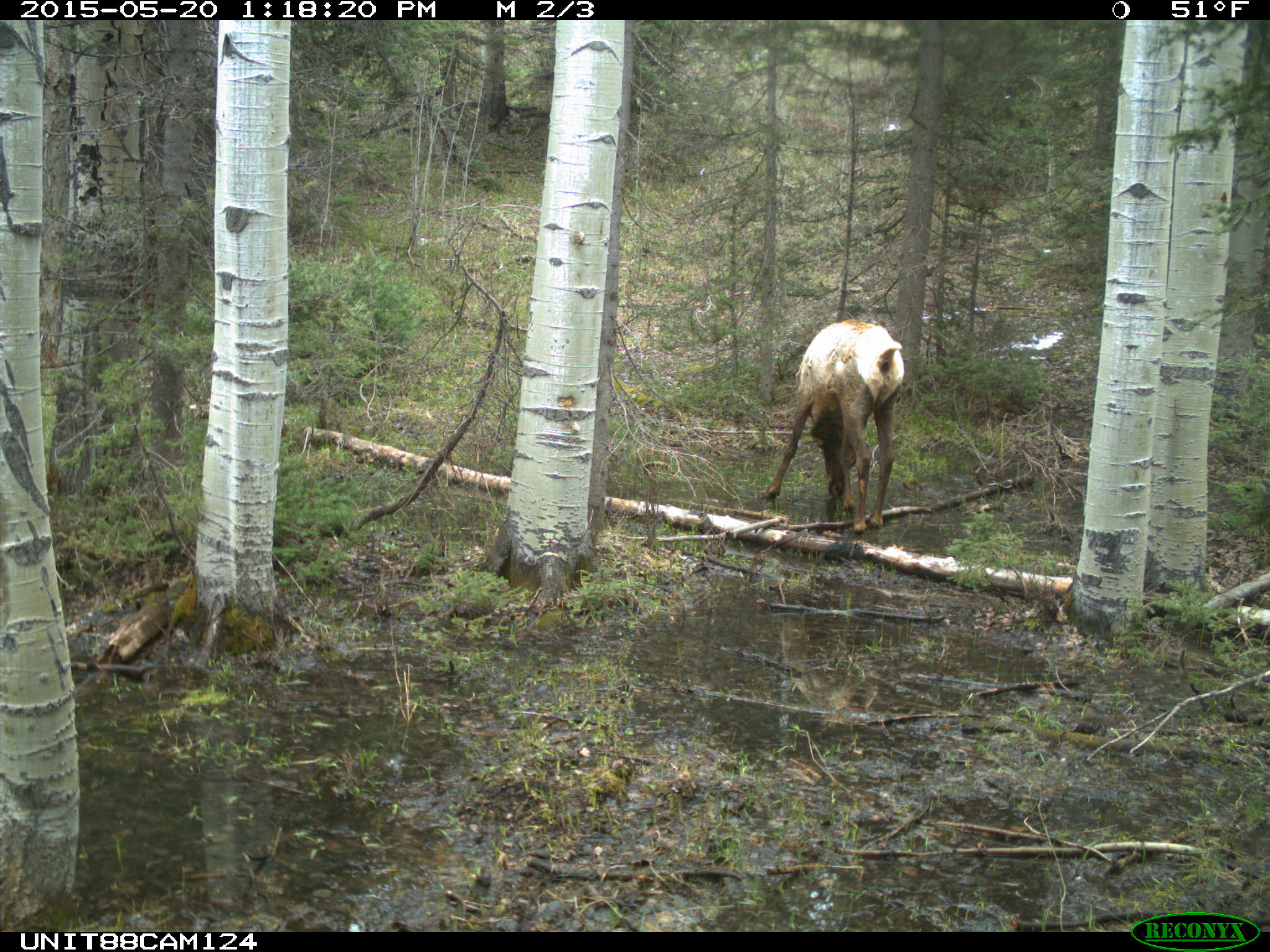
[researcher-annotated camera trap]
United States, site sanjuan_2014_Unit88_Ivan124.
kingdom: Animalia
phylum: Chordata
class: Mammalia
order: Artiodactyla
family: Cervidae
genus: Cervus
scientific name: Cervus elaphus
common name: red deer